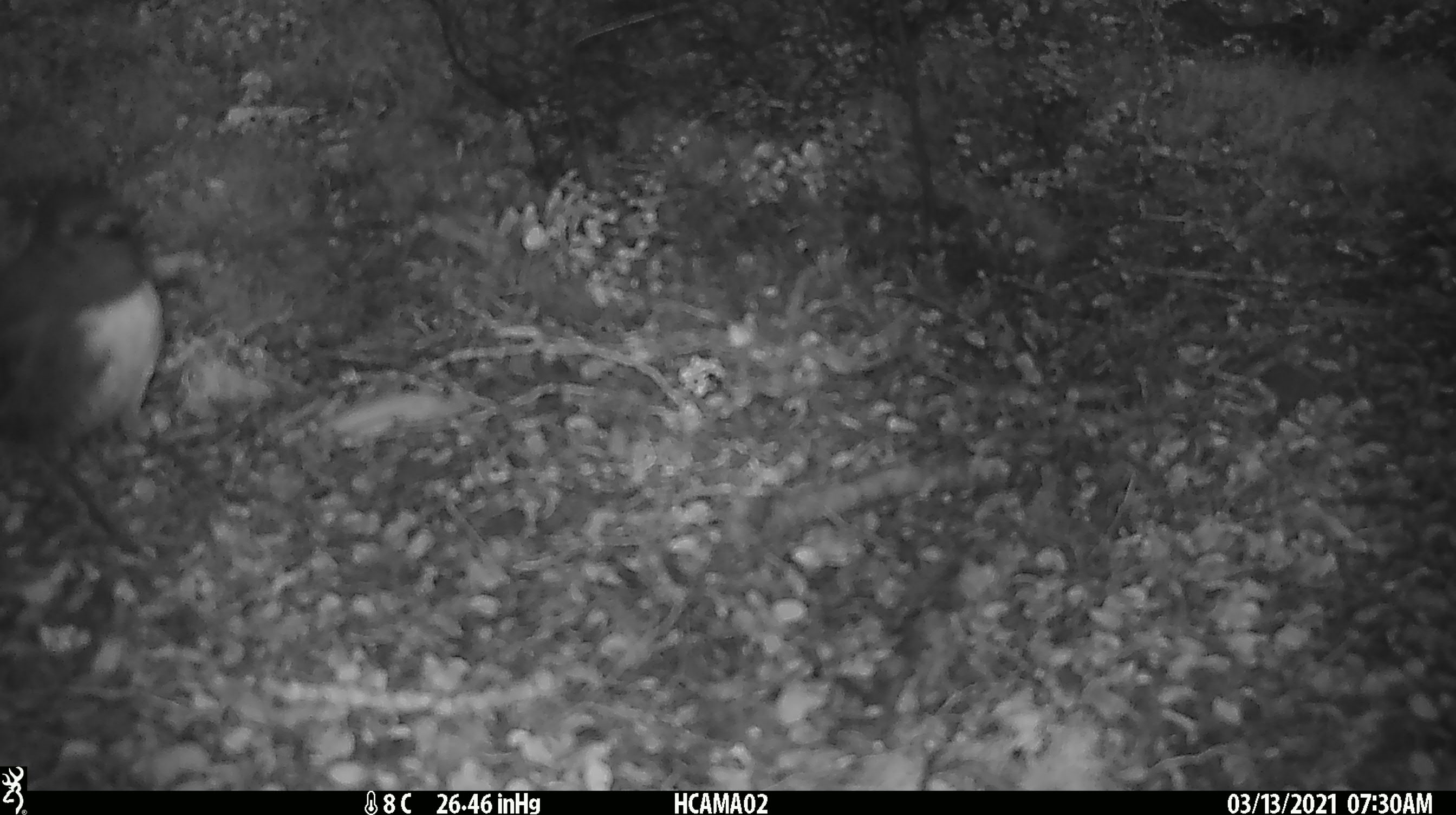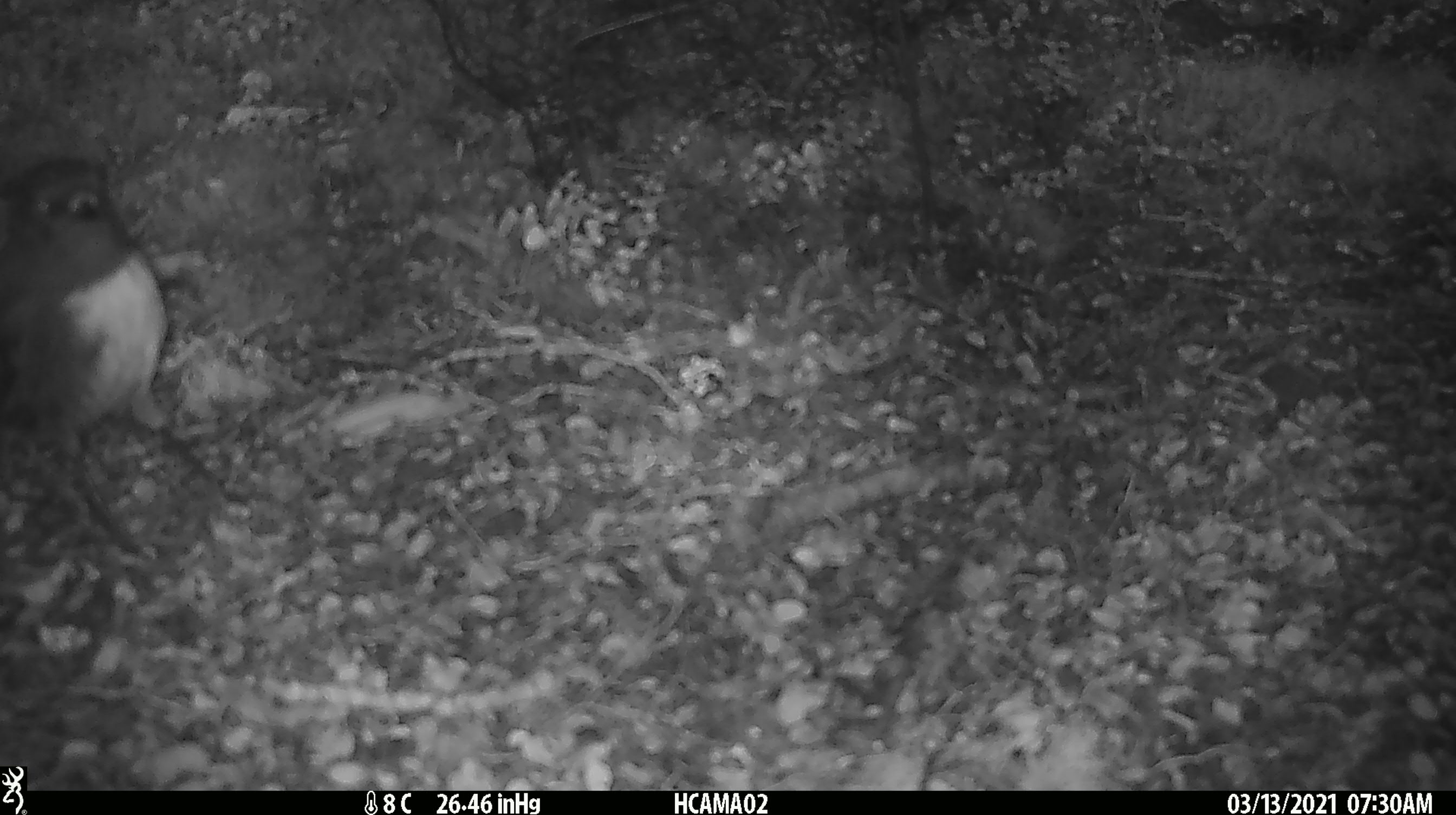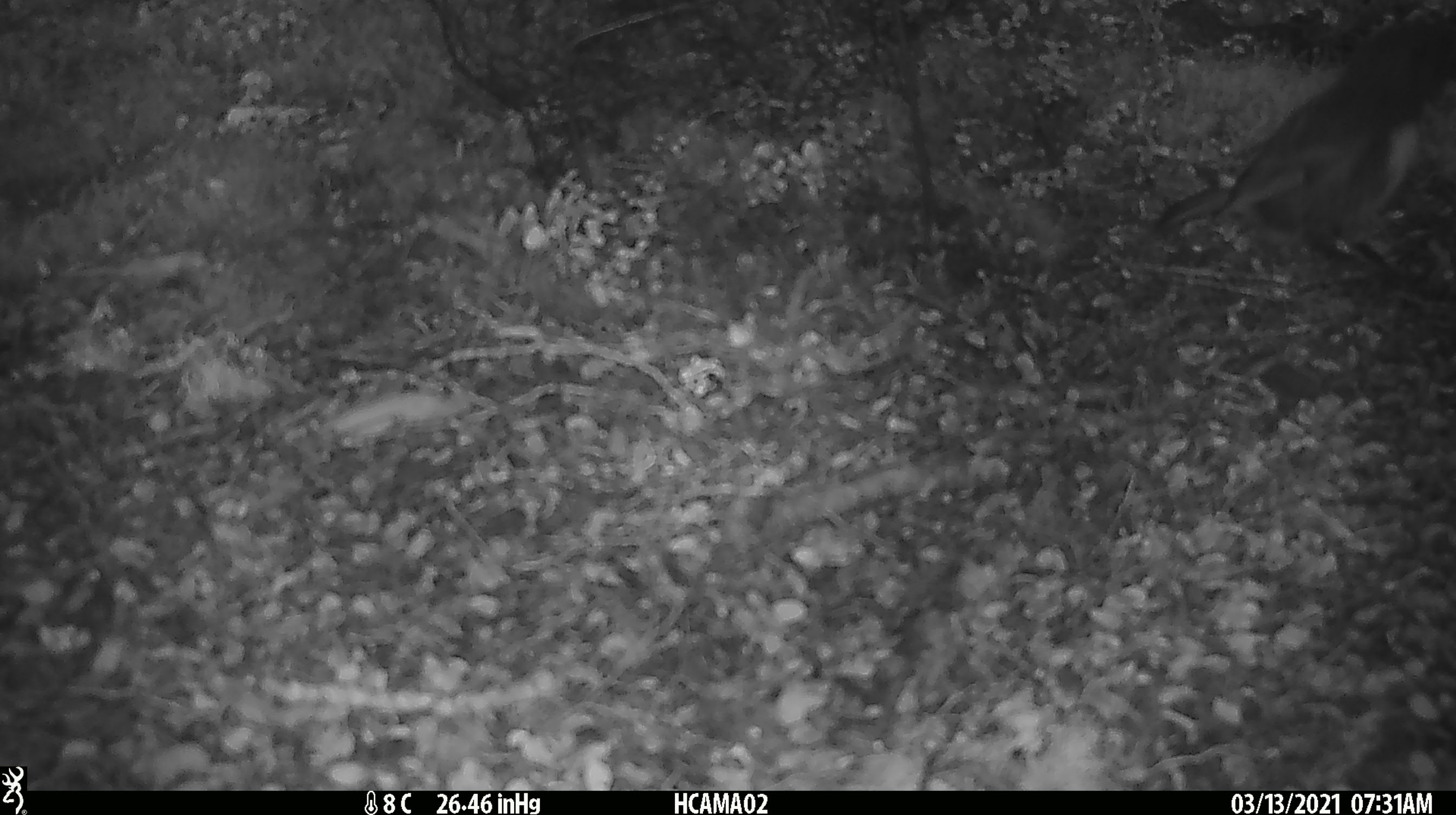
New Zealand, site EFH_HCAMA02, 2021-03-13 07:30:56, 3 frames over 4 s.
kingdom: Animalia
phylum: Chordata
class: Aves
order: Passeriformes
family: Petroicidae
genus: Petroica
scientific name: Petroica australis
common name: new zealand robin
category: robin